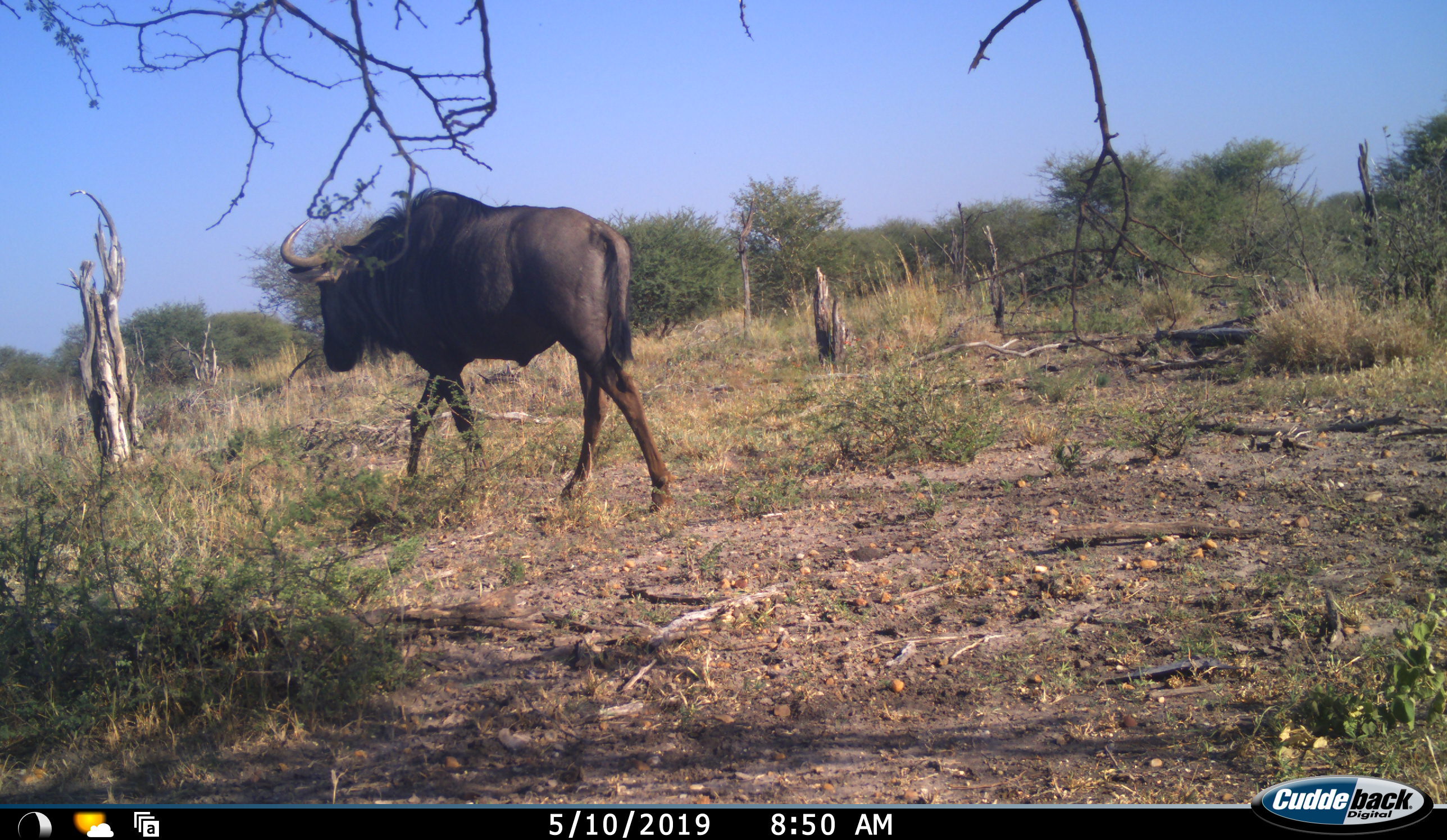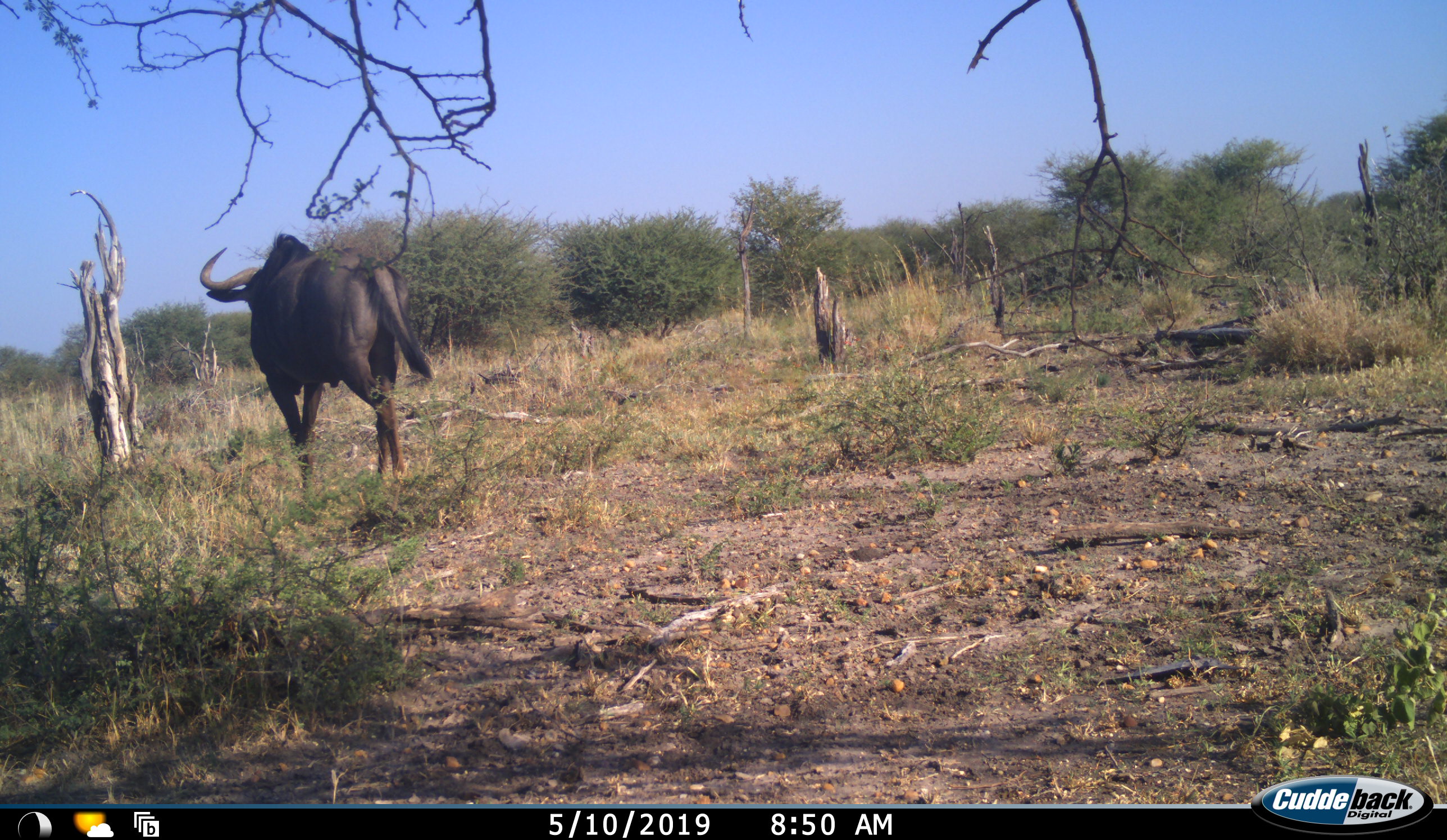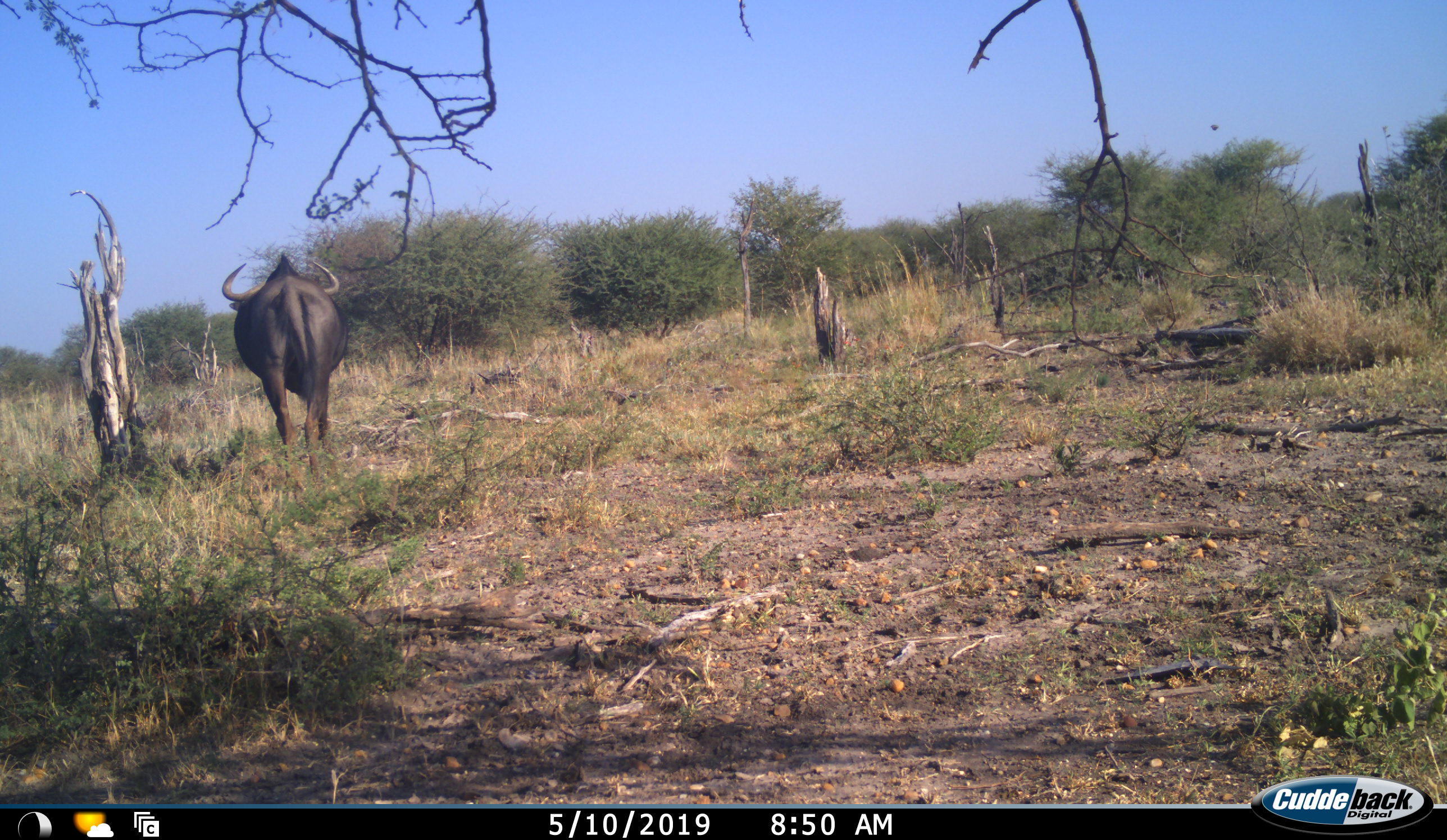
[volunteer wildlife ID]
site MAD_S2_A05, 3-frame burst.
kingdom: Animalia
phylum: Chordata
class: Mammalia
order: Artiodactyla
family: Bovidae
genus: Connochaetes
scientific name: Connochaetes taurinus taurinus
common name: blue wildebeest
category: wildebeestblue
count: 1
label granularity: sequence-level